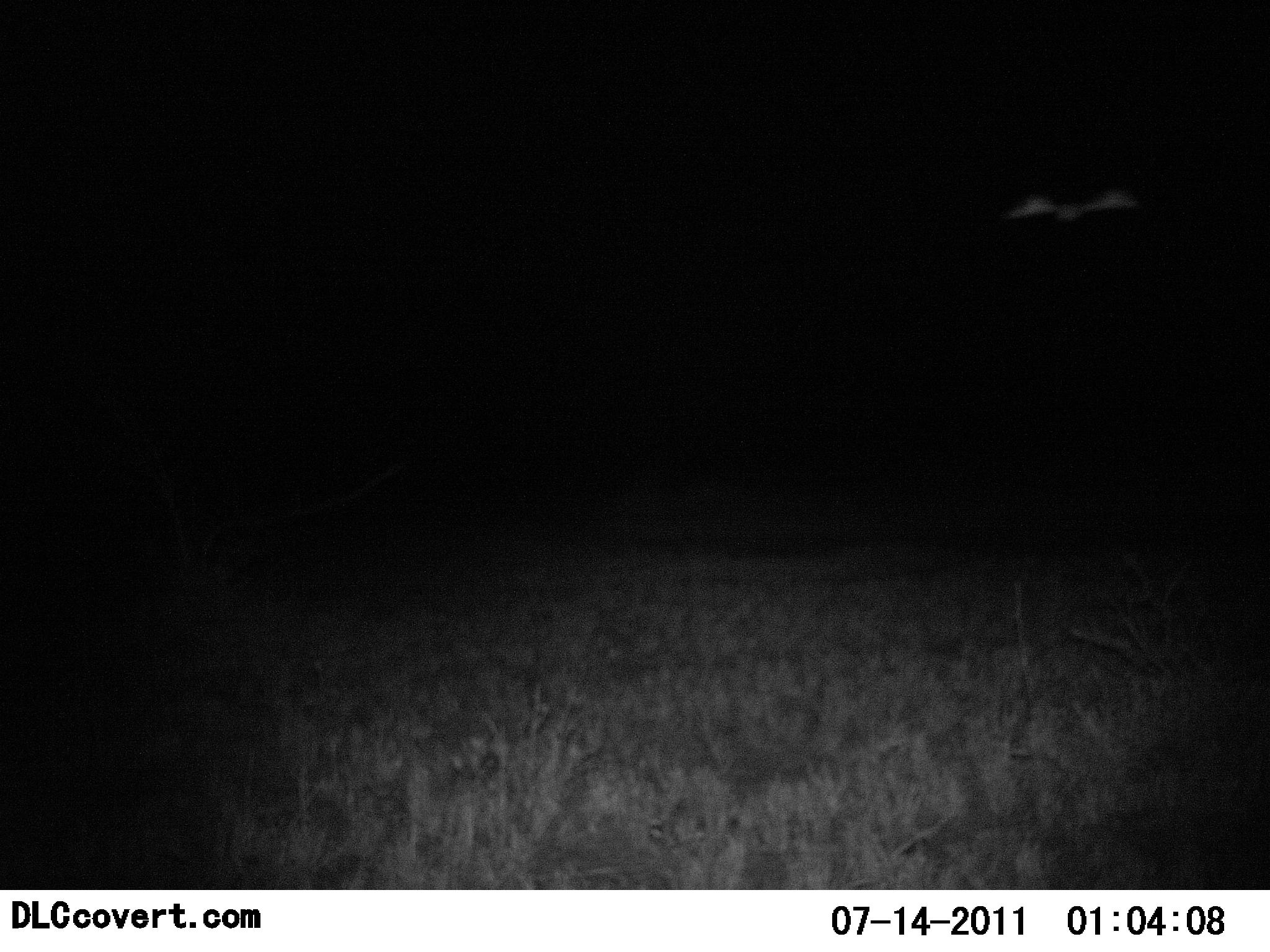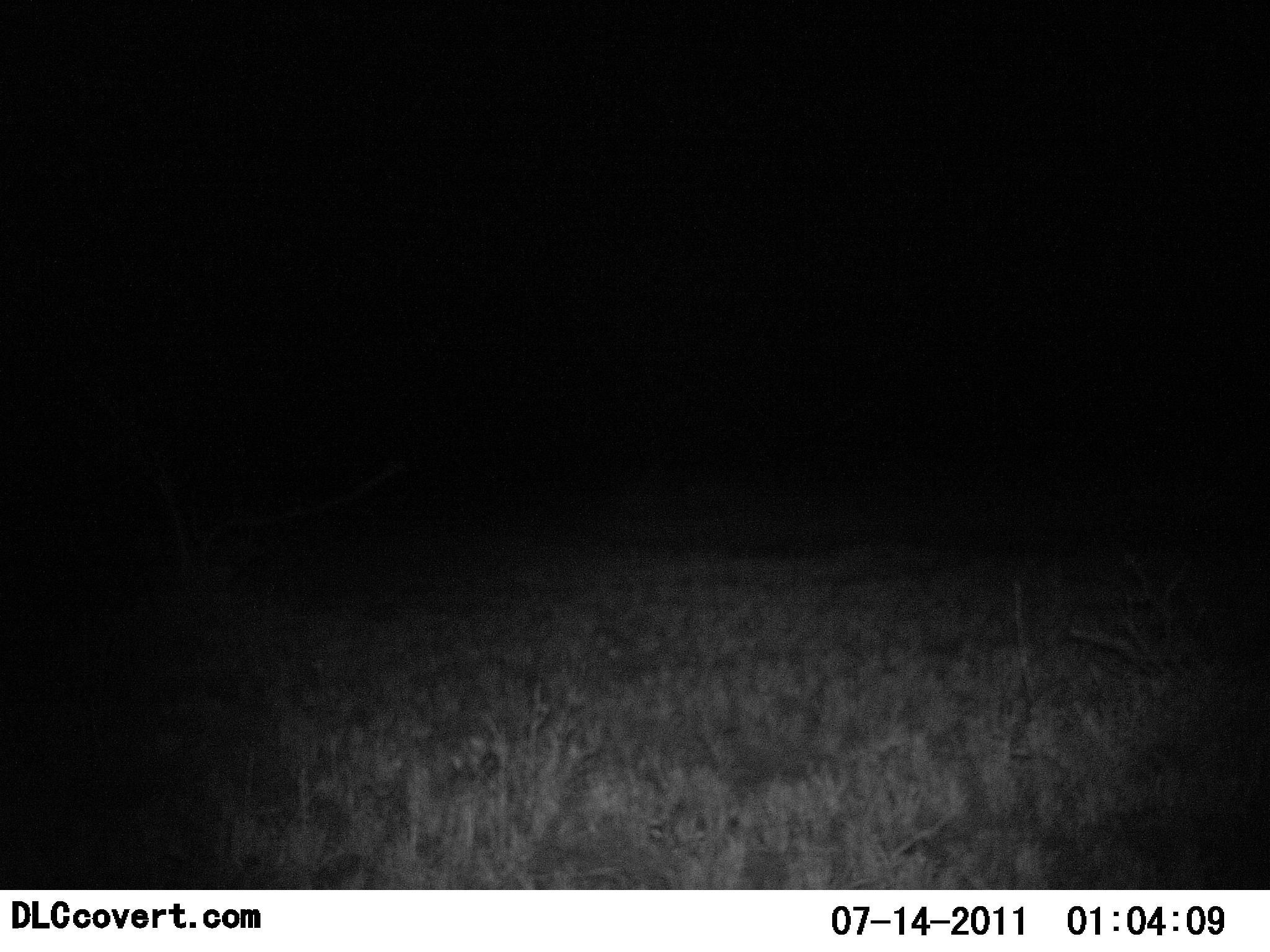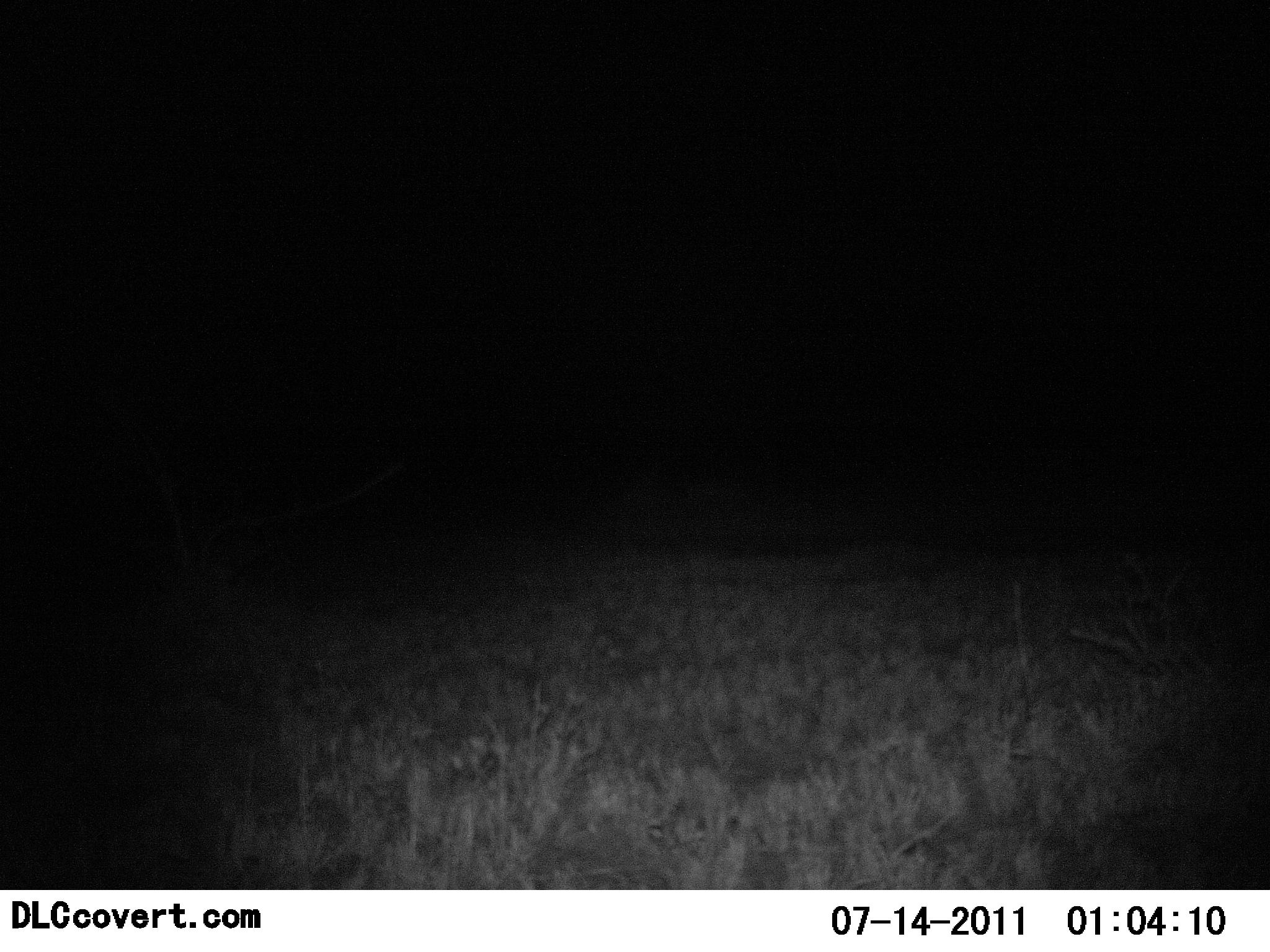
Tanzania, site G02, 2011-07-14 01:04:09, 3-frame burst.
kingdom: Animalia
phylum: Chordata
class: Aves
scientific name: Aves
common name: bird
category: otherbird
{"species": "otherbird (bird) (Aves)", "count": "1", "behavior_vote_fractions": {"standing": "0%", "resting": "0%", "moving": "100%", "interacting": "0%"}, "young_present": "0%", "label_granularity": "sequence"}